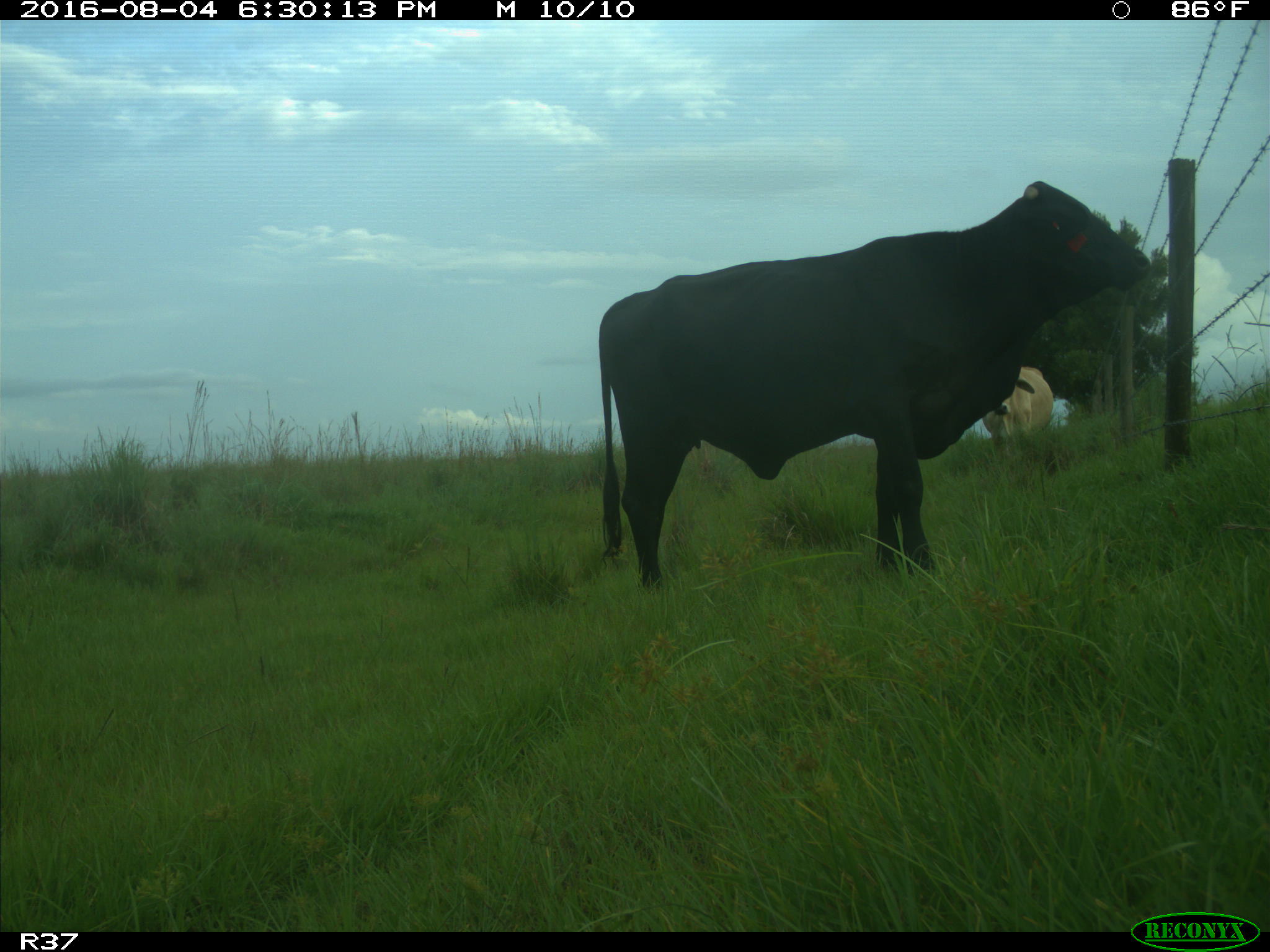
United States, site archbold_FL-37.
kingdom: Animalia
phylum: Chordata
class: Mammalia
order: Artiodactyla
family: Bovidae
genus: Bos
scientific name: Bos taurus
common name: domestic cow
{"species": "Bos taurus (domestic cow)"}